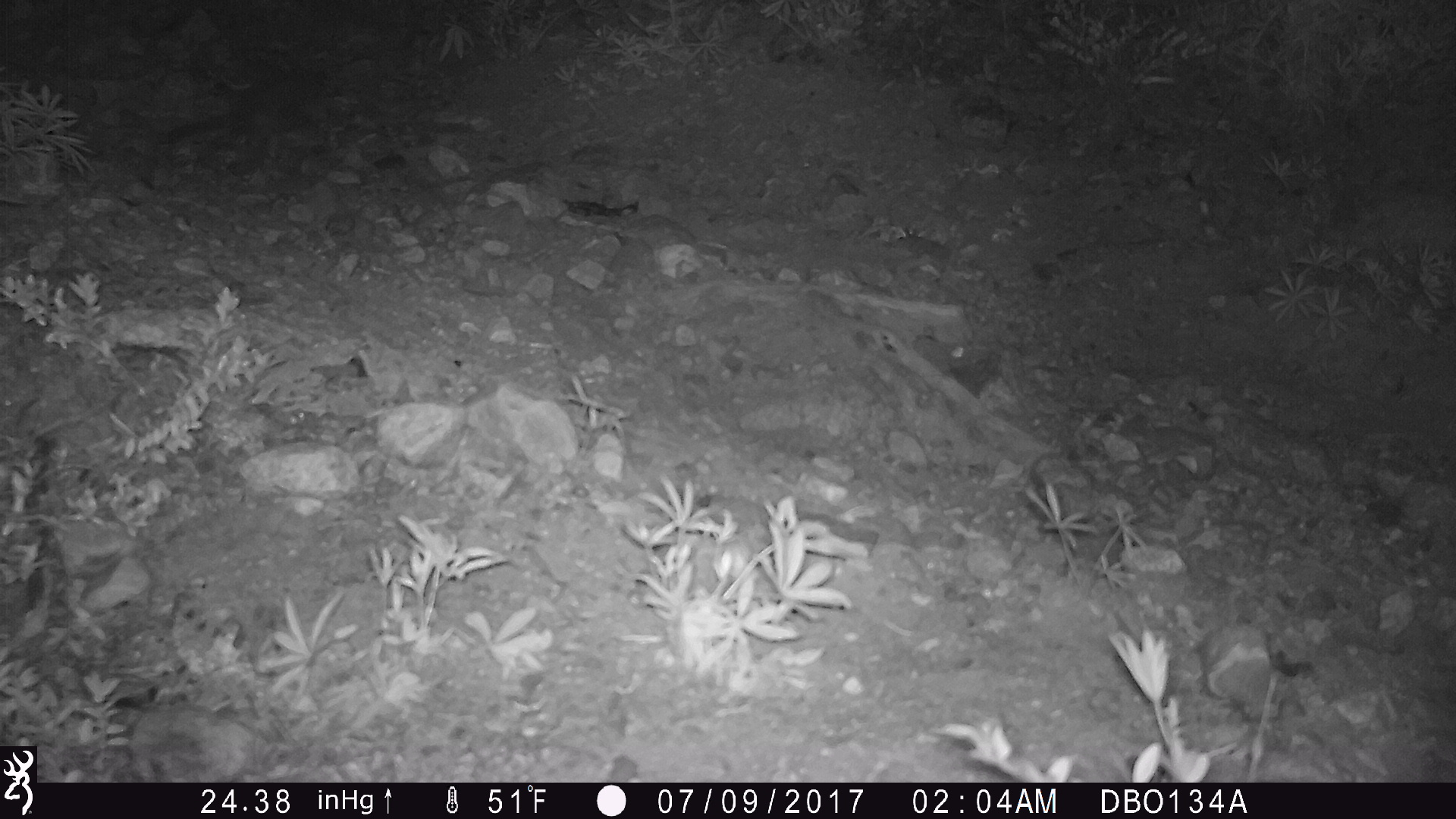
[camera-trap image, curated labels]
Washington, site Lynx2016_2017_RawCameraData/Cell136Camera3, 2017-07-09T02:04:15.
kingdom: Animalia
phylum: Chordata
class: Mammalia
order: Lagomorpha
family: Leporidae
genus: Lepus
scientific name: Lepus americanus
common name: snowshoe hare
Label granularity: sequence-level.